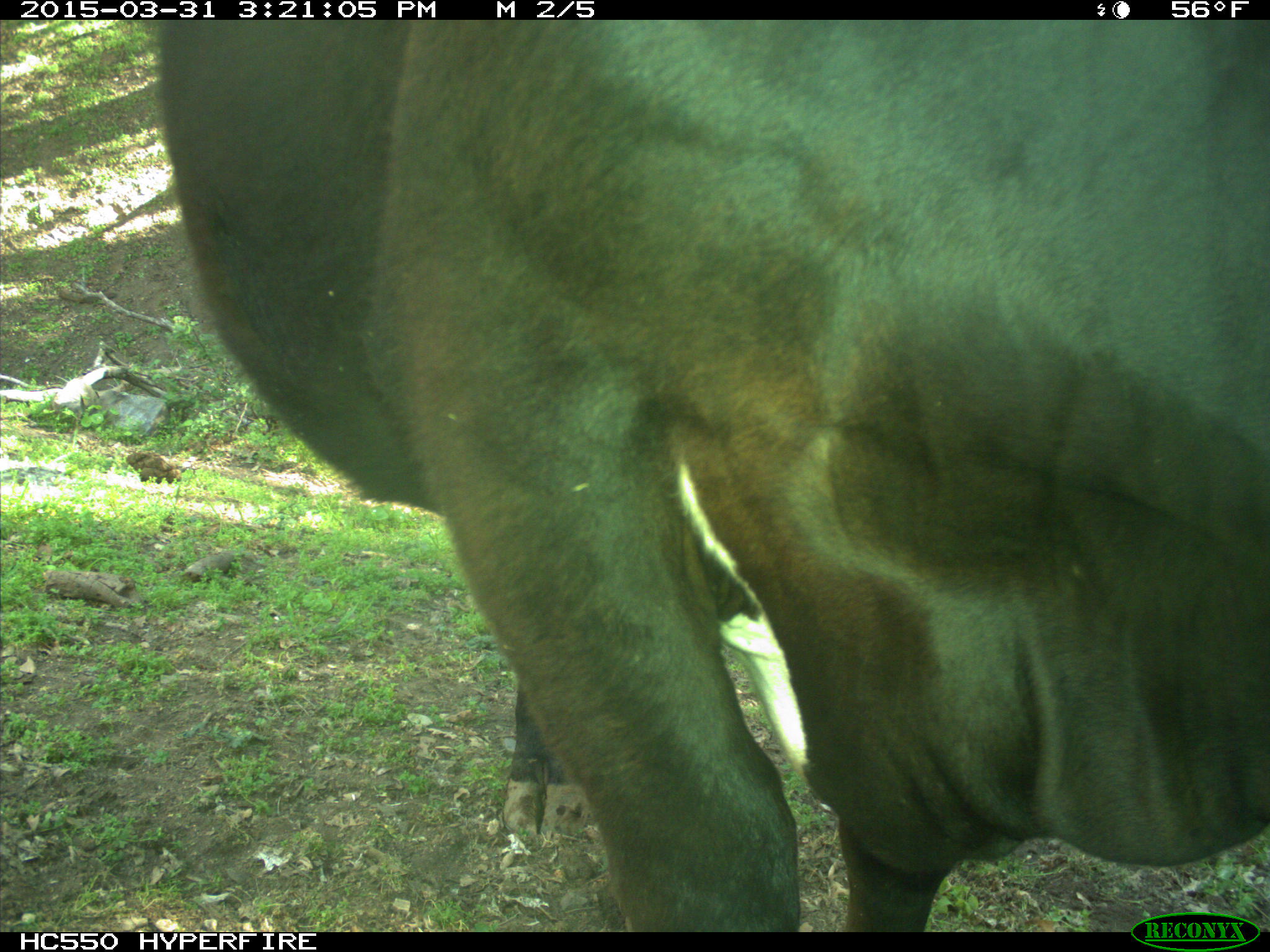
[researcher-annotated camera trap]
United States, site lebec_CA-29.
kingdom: Animalia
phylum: Chordata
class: Mammalia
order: Artiodactyla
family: Bovidae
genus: Bos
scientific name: Bos taurus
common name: domestic cow